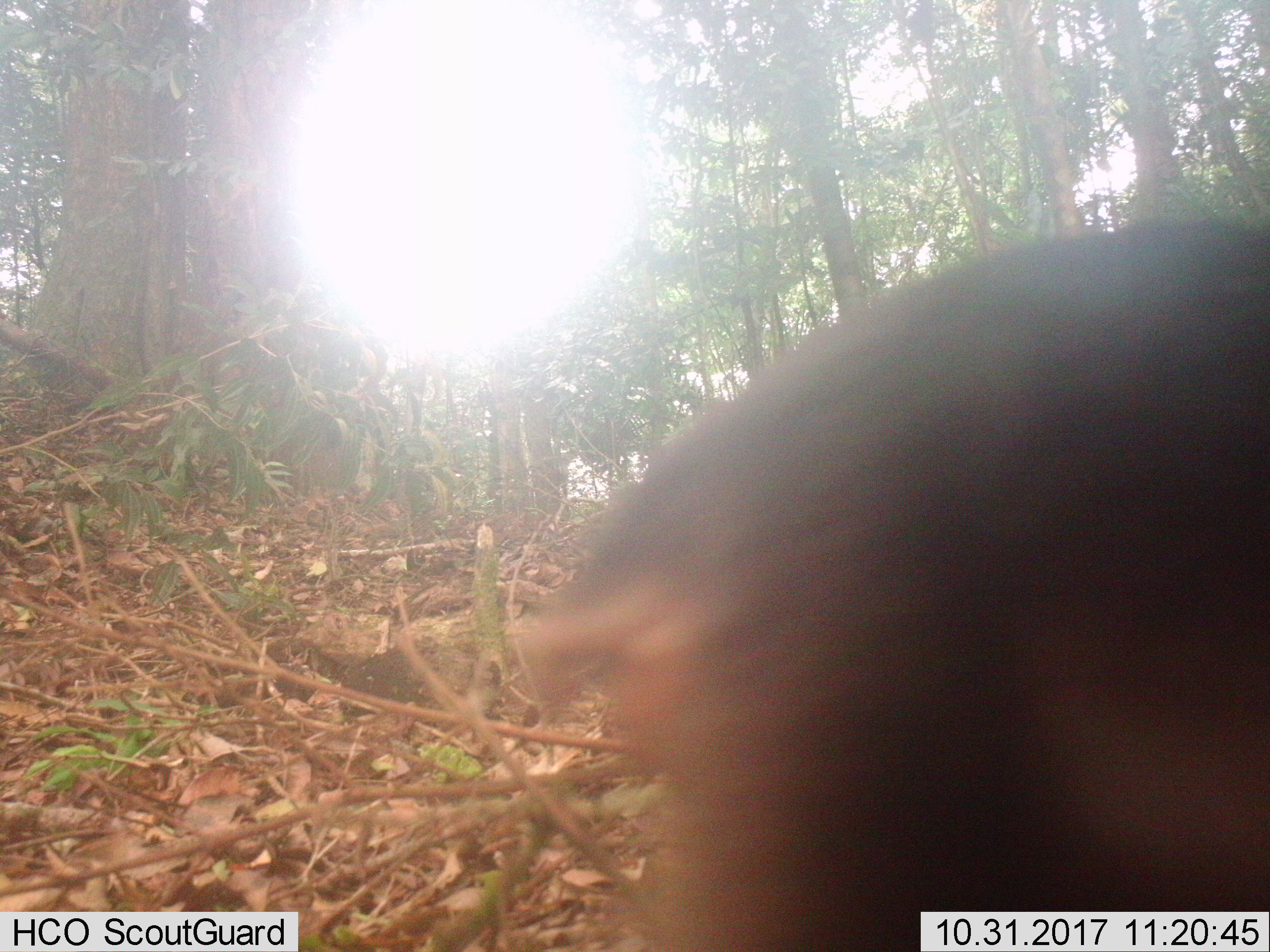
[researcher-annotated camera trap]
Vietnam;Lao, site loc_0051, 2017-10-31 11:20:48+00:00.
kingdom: Animalia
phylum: Chordata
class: Mammalia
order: Primates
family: Cercopithecidae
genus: Macaca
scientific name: Macaca arctoides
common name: stump-tailed macaque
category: stump tailed macaque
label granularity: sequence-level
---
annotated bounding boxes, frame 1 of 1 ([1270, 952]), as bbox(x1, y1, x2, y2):
stump tailed macaque: bbox(508, 214, 1270, 952)